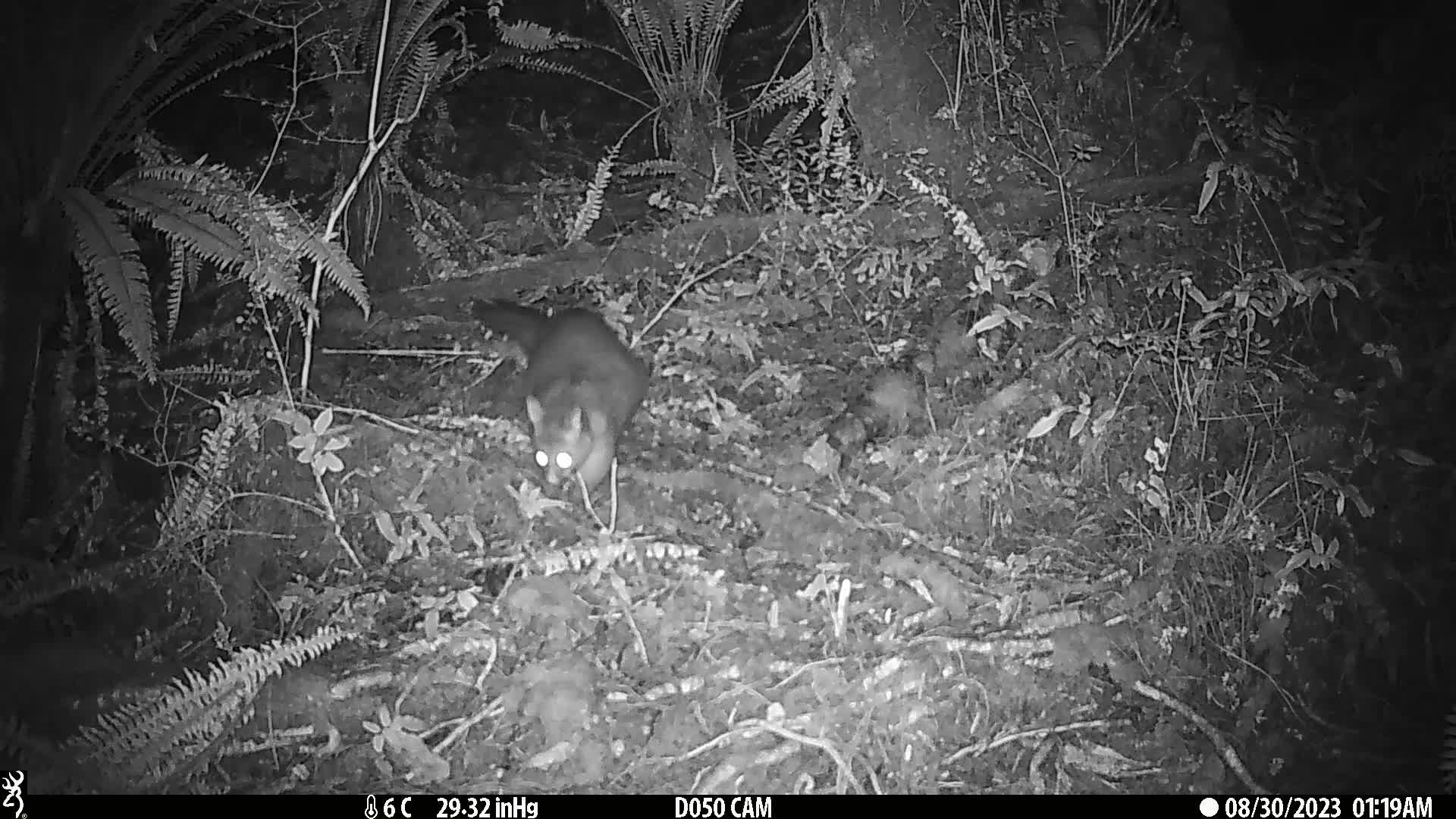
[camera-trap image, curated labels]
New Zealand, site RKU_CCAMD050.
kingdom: Animalia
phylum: Chordata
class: Mammalia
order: Diprotodontia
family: Phalangeridae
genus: Trichosurus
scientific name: Trichosurus vulpecula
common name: common brushtail possum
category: possum